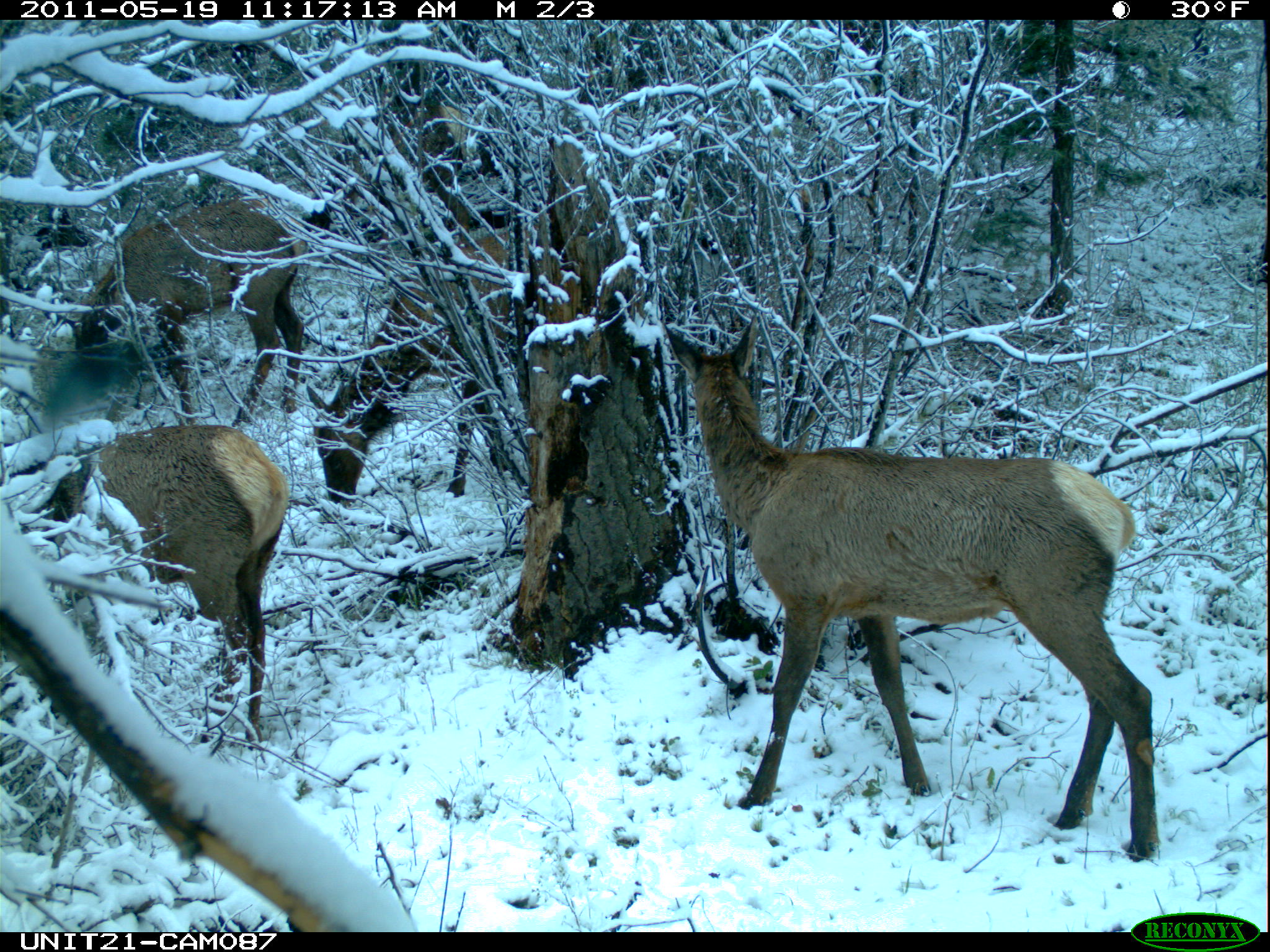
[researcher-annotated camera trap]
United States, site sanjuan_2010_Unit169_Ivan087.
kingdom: Animalia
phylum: Chordata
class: Mammalia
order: Artiodactyla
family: Cervidae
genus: Cervus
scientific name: Cervus elaphus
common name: red deer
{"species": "Cervus elaphus (red deer)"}